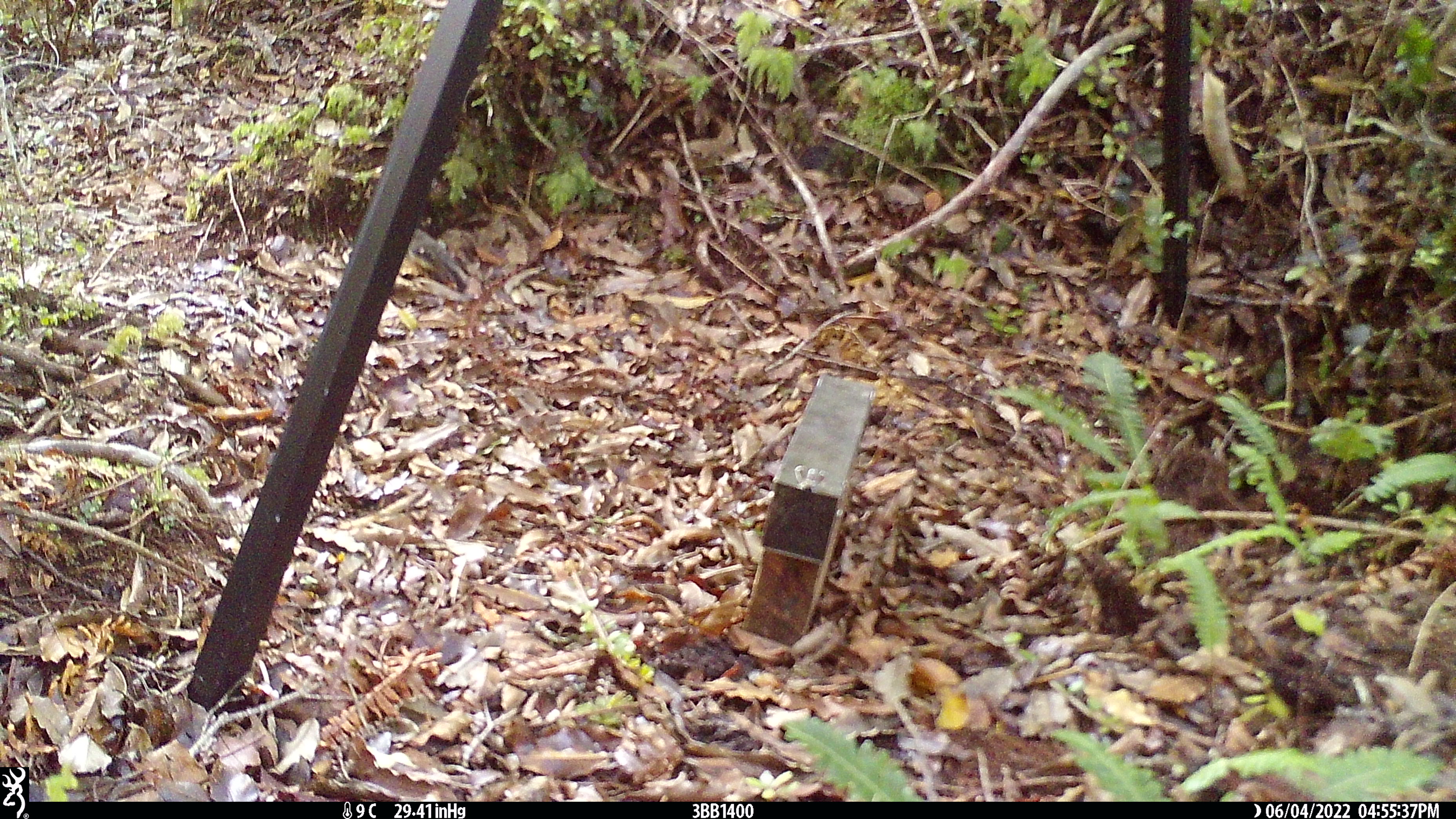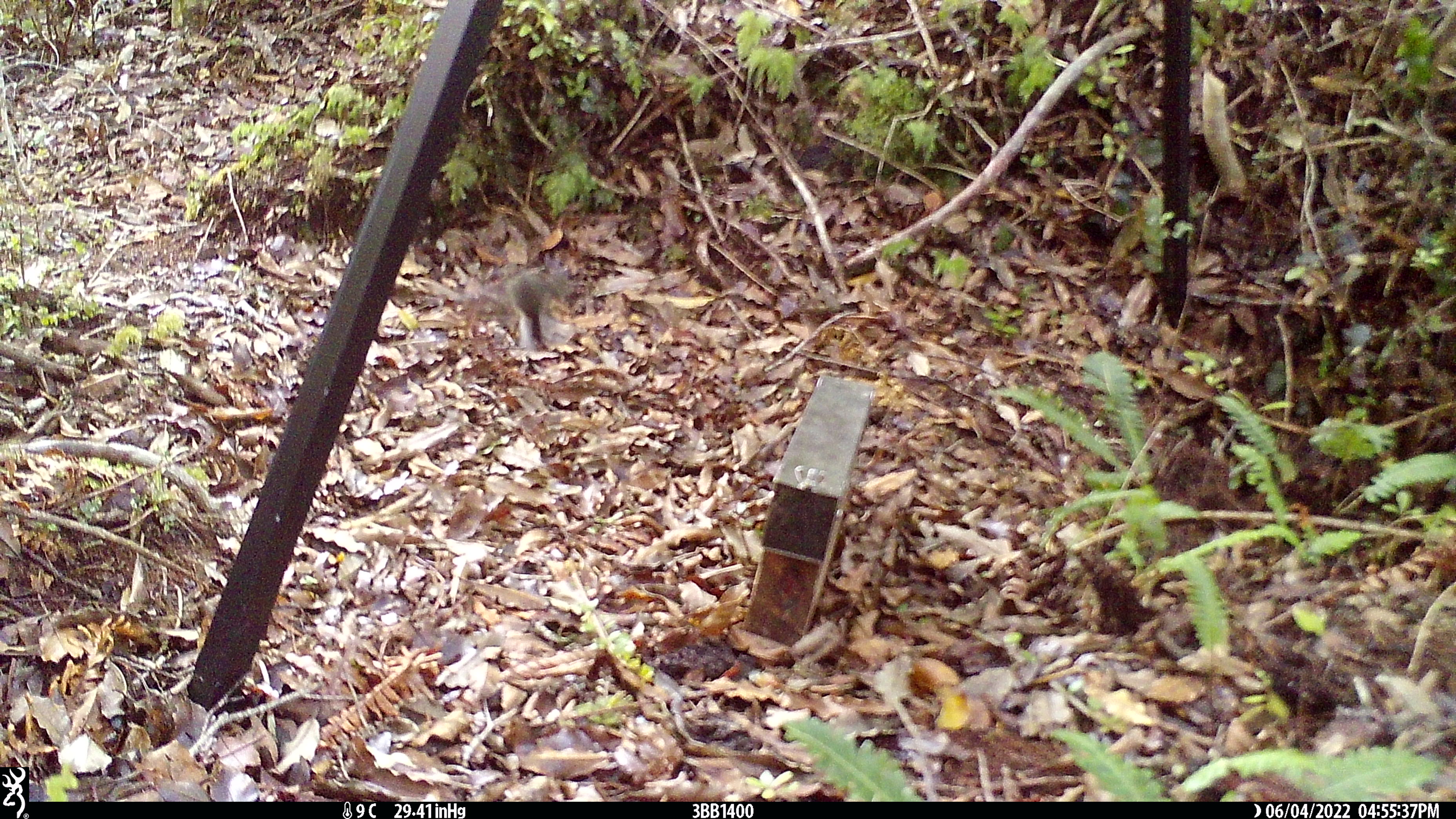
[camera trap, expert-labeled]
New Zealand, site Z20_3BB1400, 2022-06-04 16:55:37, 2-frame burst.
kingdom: Animalia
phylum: Chordata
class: Aves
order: Passeriformes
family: Petroicidae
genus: Petroica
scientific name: Petroica macrocephala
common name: tomtit